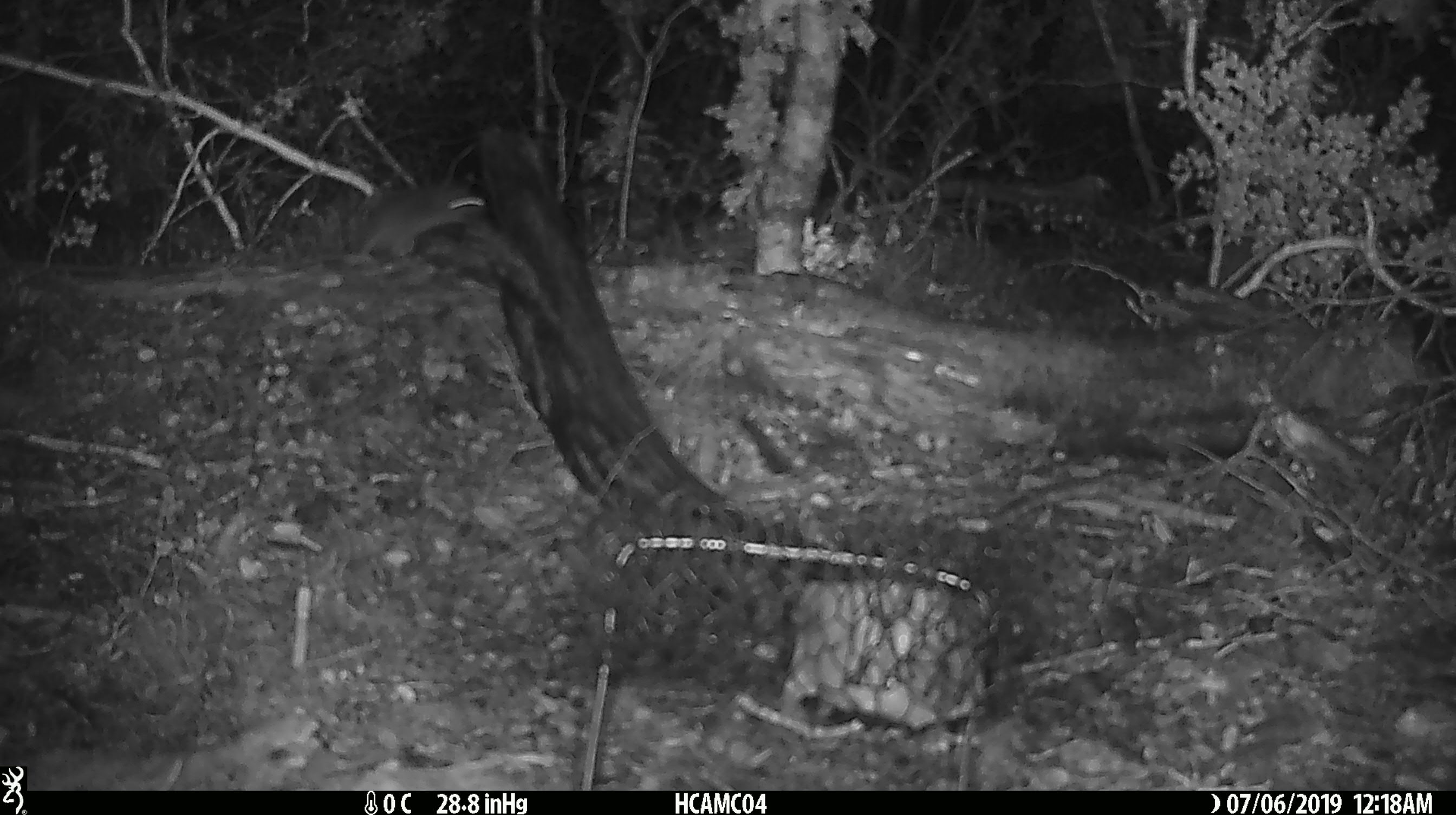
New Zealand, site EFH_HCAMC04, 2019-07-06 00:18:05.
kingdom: Animalia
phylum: Chordata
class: Mammalia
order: Rodentia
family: Muridae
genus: Mus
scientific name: Mus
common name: mouse